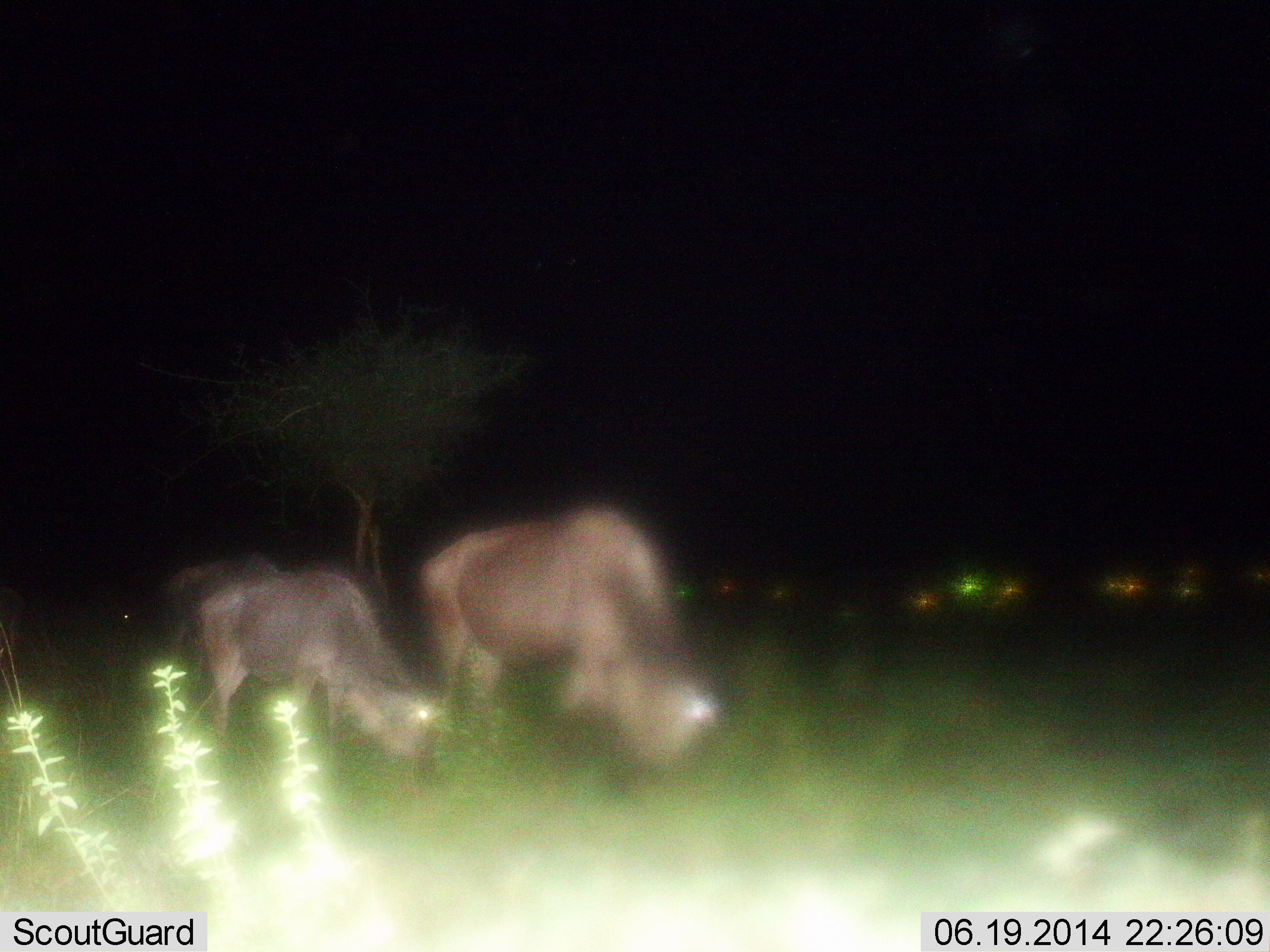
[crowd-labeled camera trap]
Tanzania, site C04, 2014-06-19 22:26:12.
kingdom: Animalia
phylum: Chordata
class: Mammalia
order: Artiodactyla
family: Bovidae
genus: Connochaetes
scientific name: Connochaetes taurinus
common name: blue wildebeest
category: wildebeest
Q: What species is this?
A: Wildebeest (blue wildebeest) (Connochaetes taurinus).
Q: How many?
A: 10.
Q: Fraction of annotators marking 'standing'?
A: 10%.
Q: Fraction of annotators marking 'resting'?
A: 10%.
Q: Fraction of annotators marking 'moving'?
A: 0%.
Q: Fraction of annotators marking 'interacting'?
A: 0%.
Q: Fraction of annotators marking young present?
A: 10%.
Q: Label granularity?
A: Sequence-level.